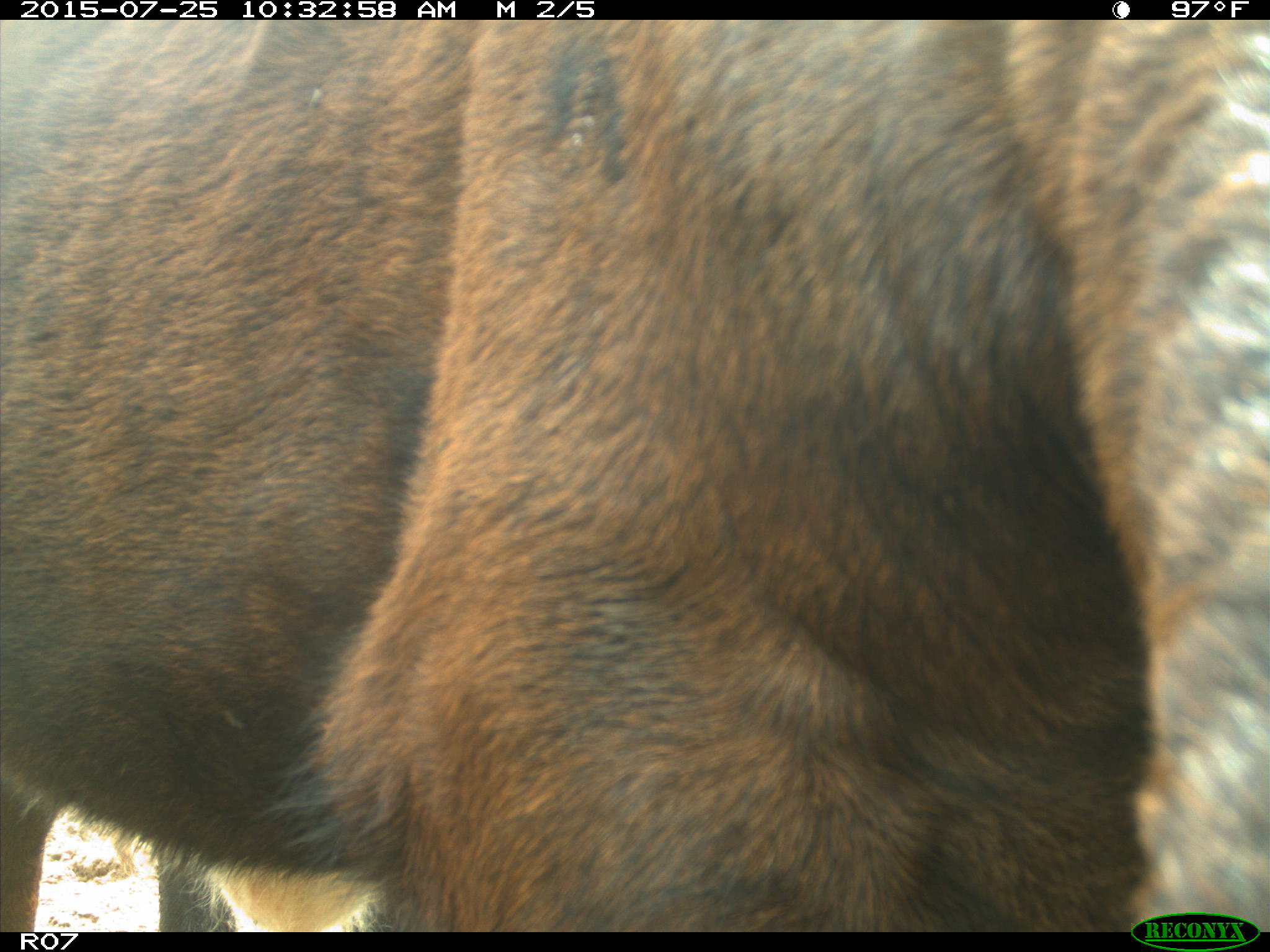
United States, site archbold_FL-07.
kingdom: Animalia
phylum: Chordata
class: Mammalia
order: Artiodactyla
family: Bovidae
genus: Bos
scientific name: Bos taurus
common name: domestic cow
Bos taurus (domestic cow).